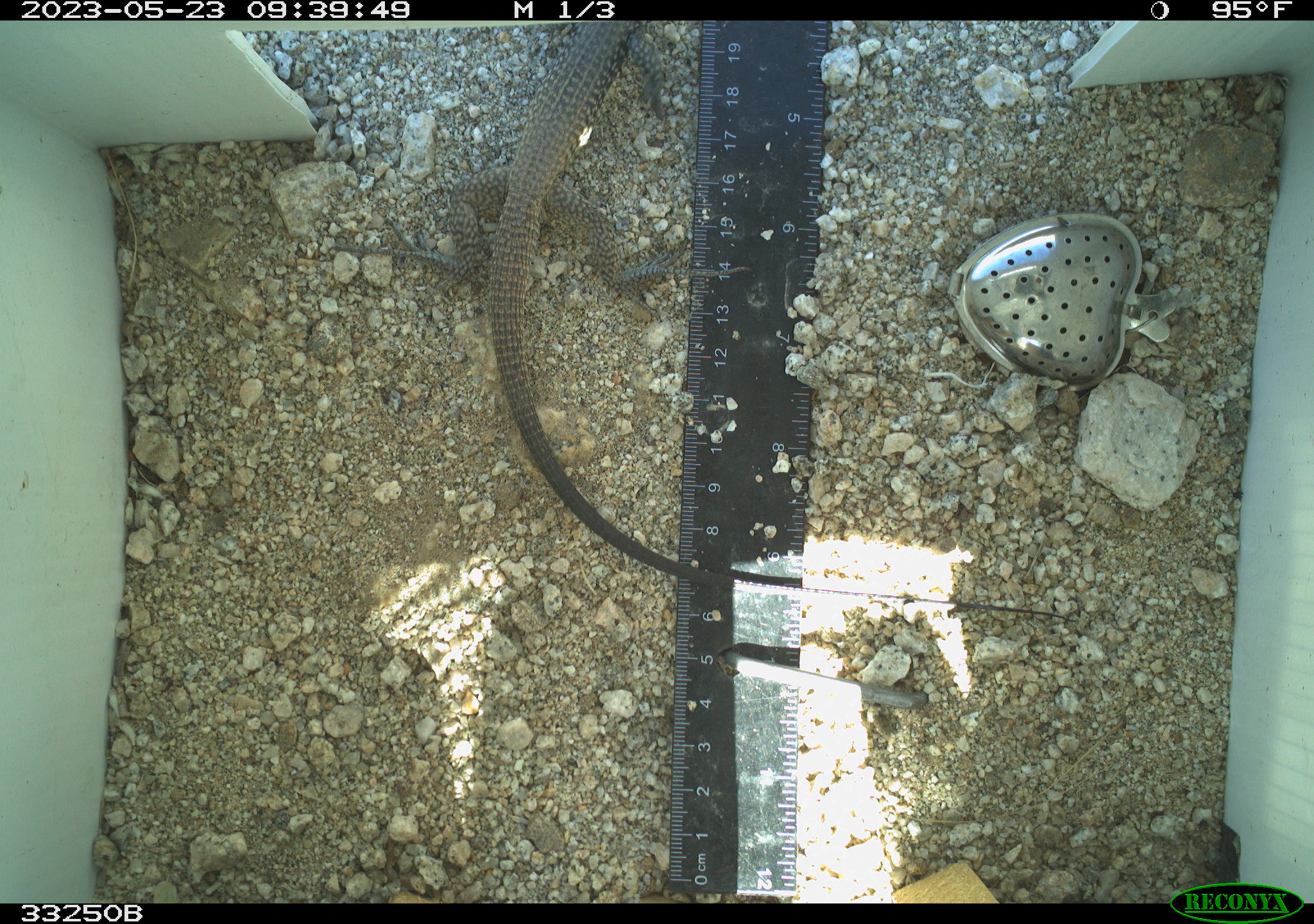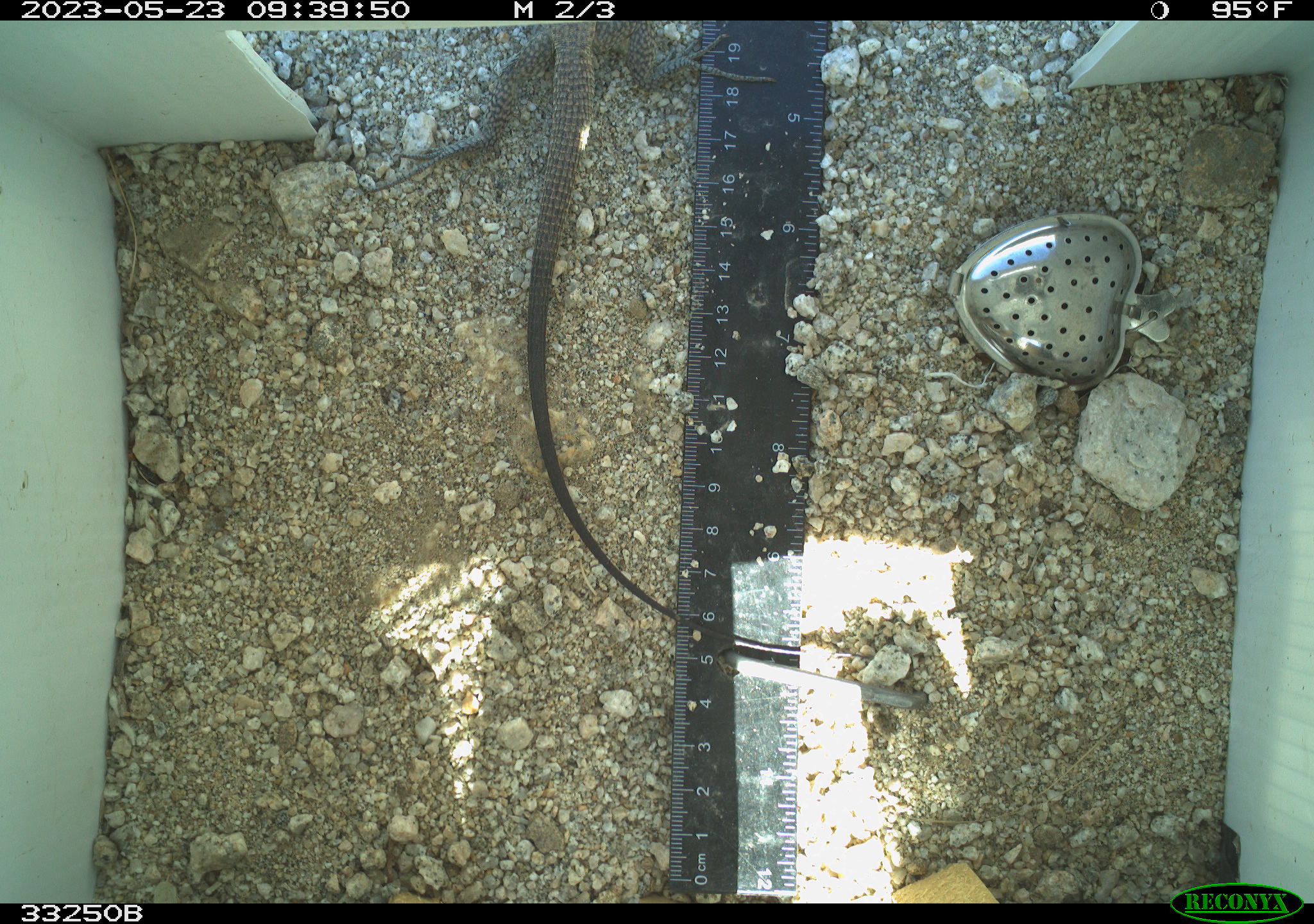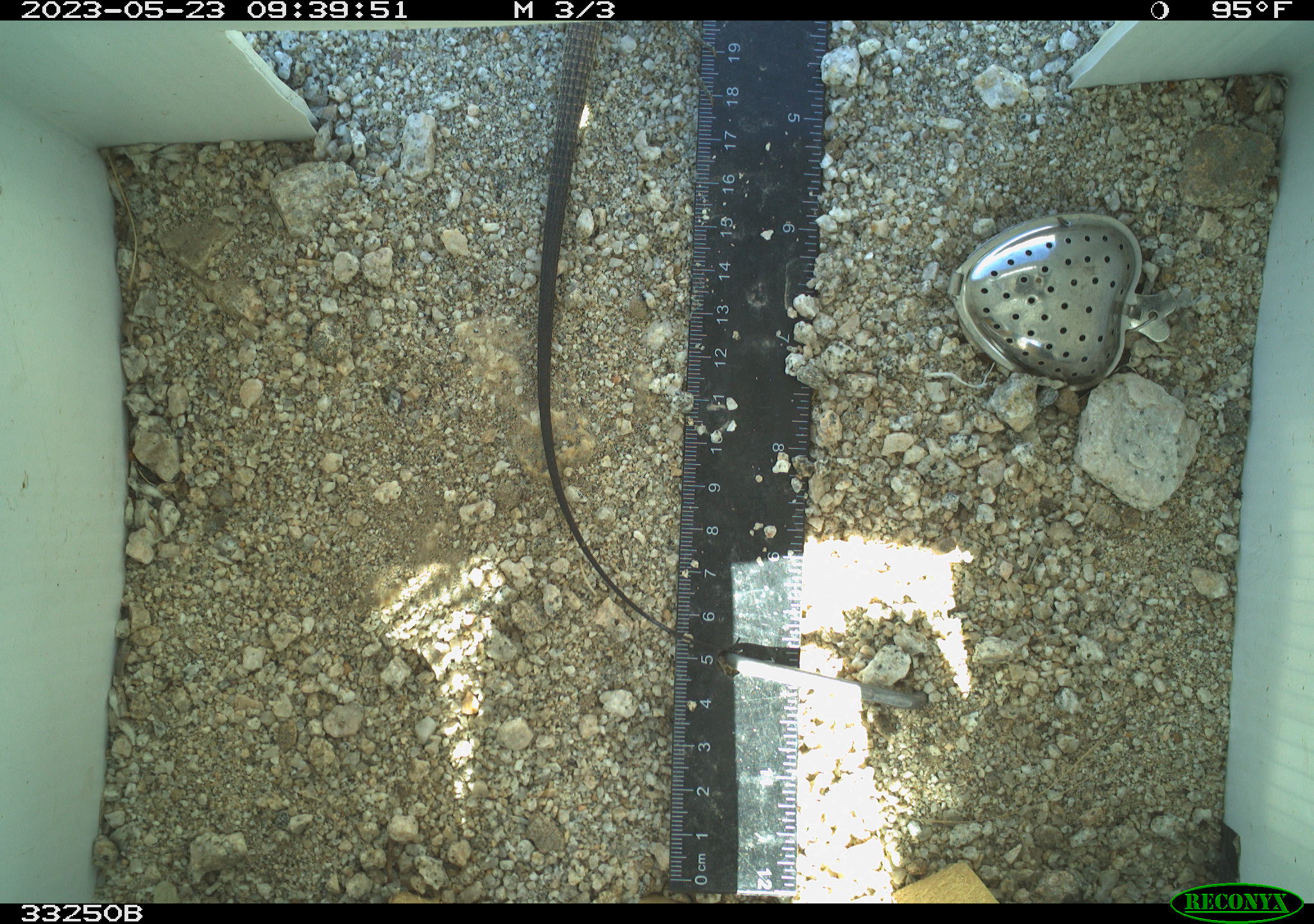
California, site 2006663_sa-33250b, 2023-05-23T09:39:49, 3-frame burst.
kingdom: Animalia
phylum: Chordata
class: Reptilia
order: Squamata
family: Teiidae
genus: Aspidoscelis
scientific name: Aspidoscelis tigris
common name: western whiptail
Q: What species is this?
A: Western whiptail (Aspidoscelis tigris).